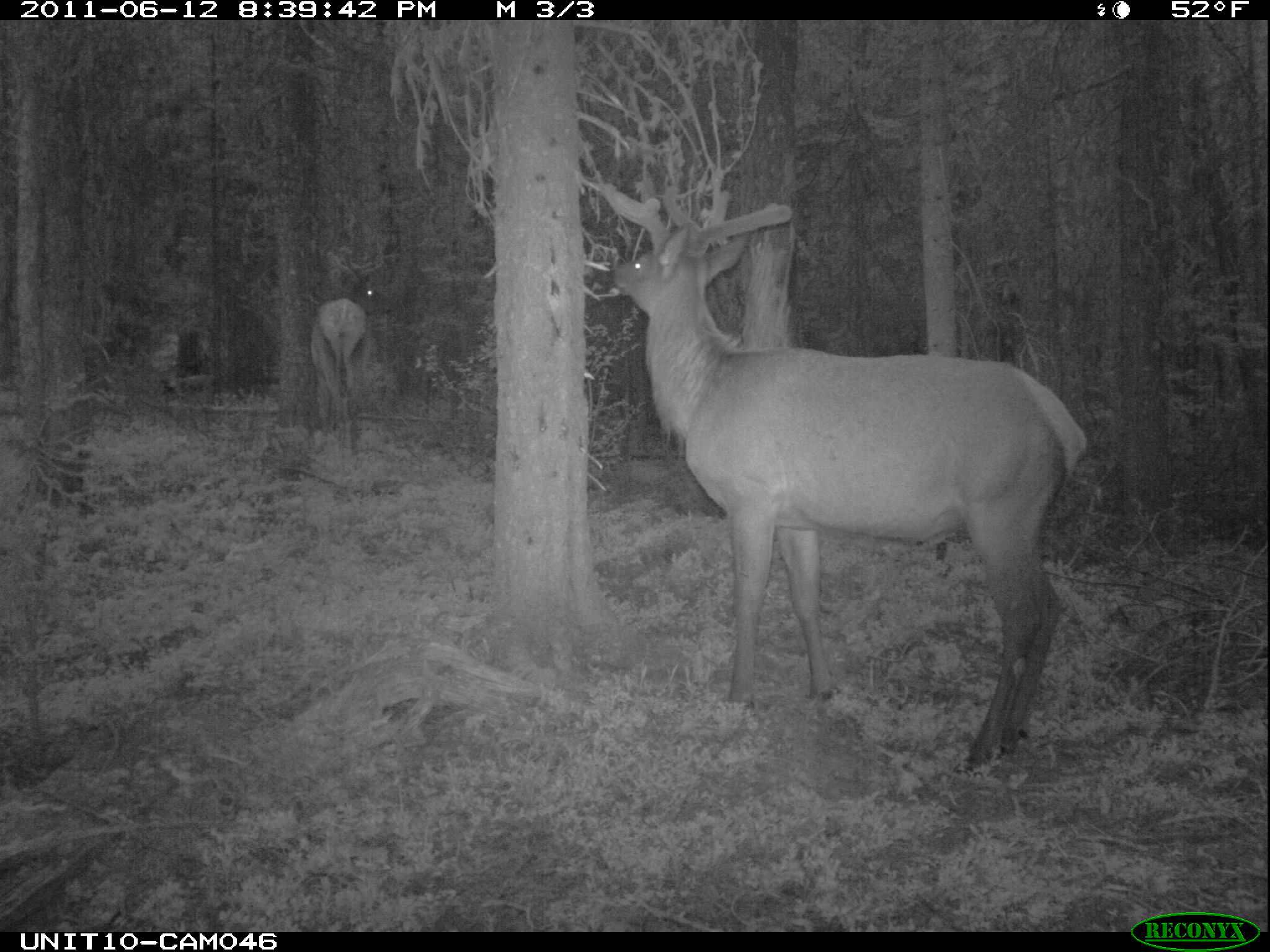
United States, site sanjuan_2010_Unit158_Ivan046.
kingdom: Animalia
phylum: Chordata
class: Mammalia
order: Artiodactyla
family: Cervidae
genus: Cervus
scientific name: Cervus elaphus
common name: red deer